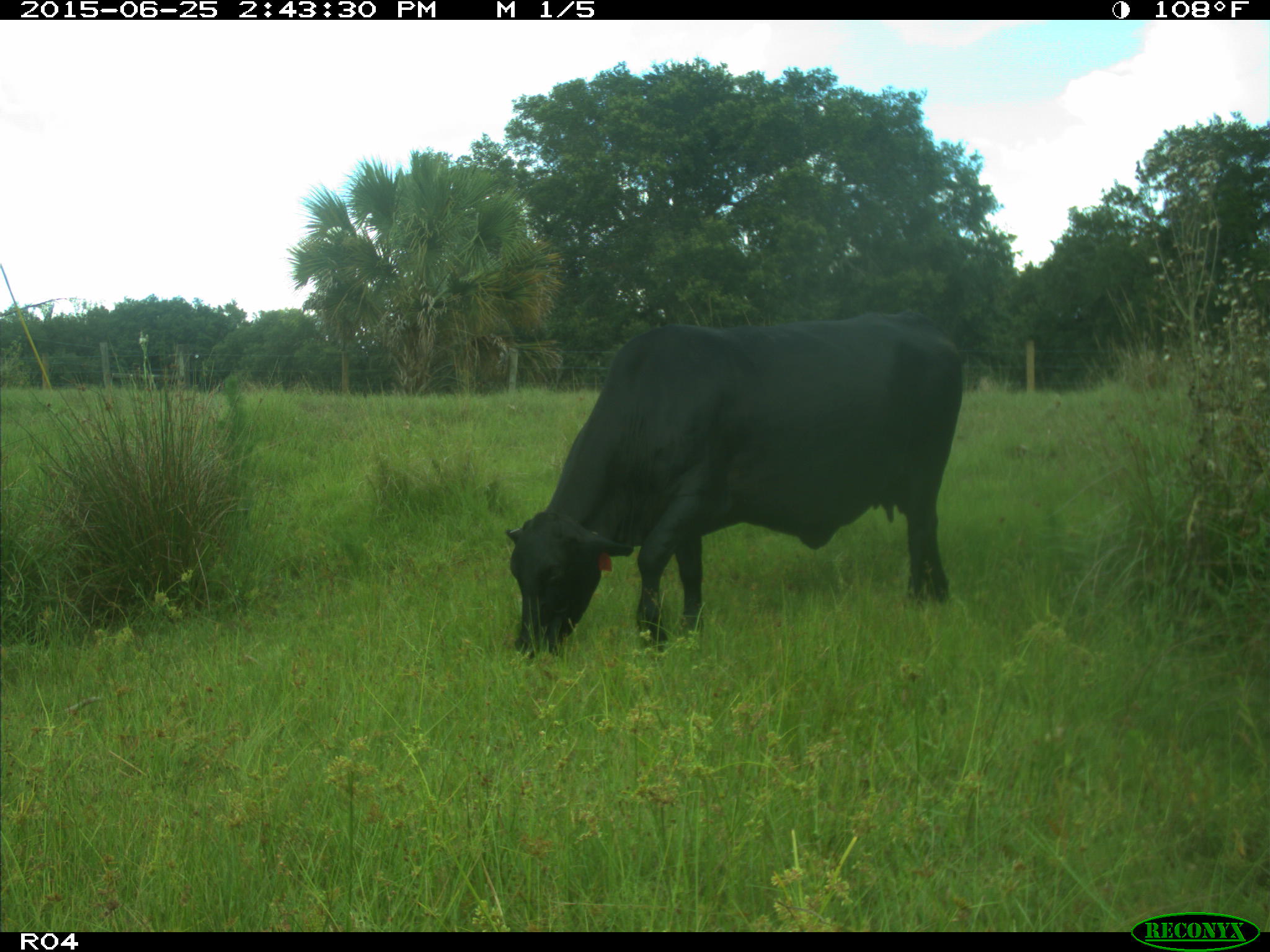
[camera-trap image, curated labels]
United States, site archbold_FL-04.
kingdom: Animalia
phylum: Chordata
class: Mammalia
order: Artiodactyla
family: Bovidae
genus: Bos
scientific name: Bos taurus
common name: domestic cow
Bos taurus (domestic cow).